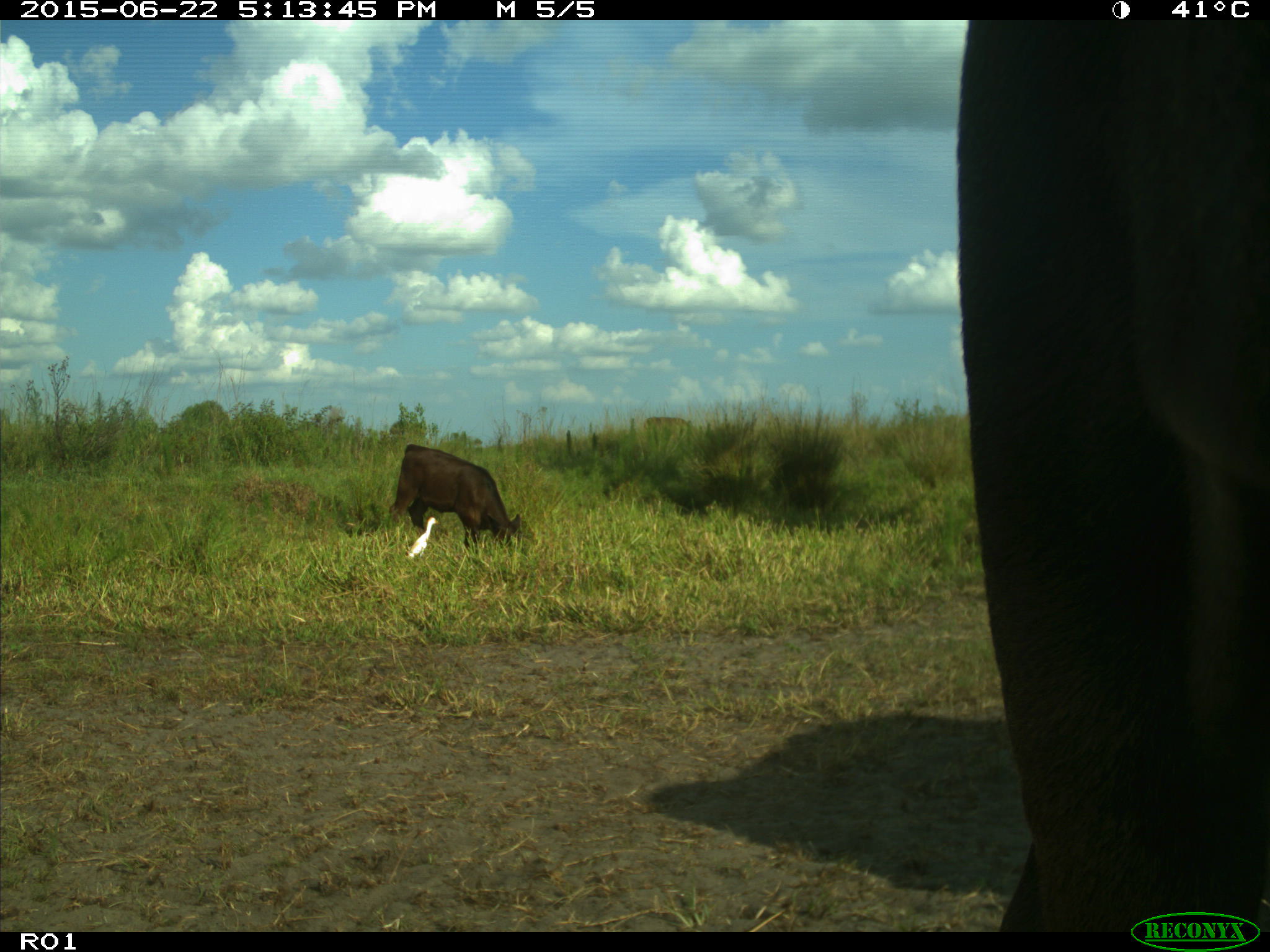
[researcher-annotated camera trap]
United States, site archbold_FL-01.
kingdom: Animalia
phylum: Chordata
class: Mammalia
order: Artiodactyla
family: Bovidae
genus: Bos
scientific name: Bos taurus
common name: domestic cow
Bos taurus (domestic cow).